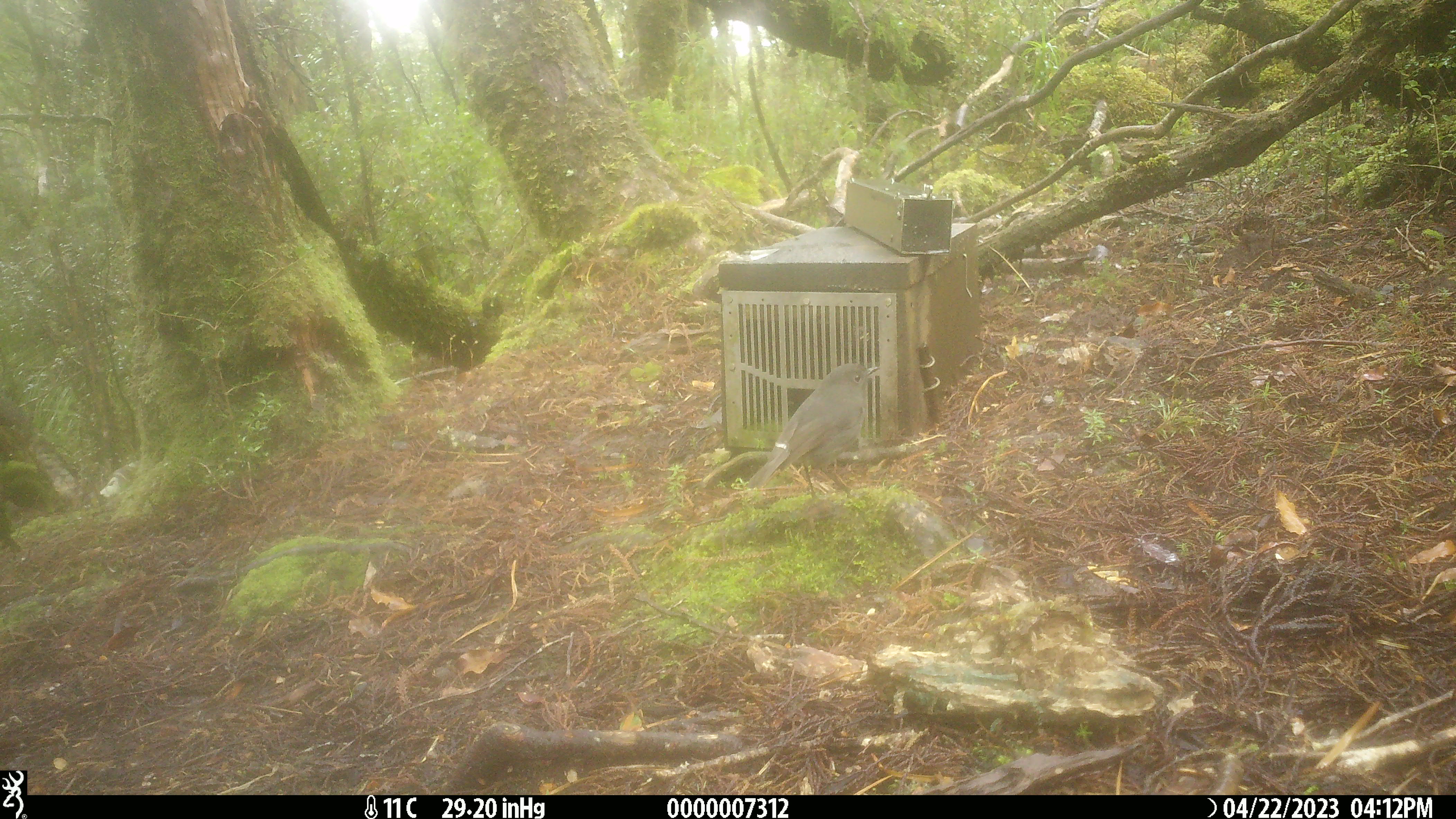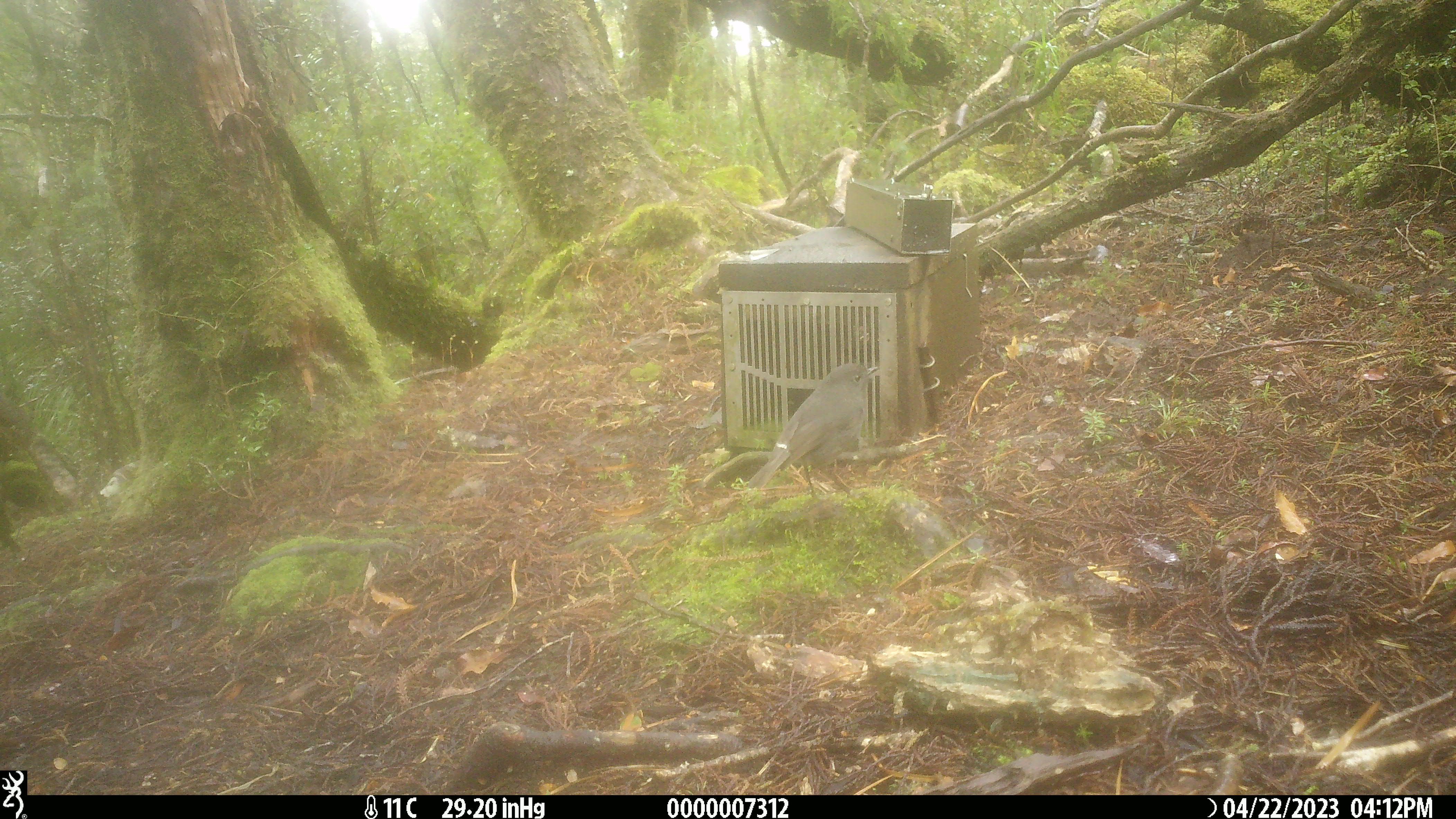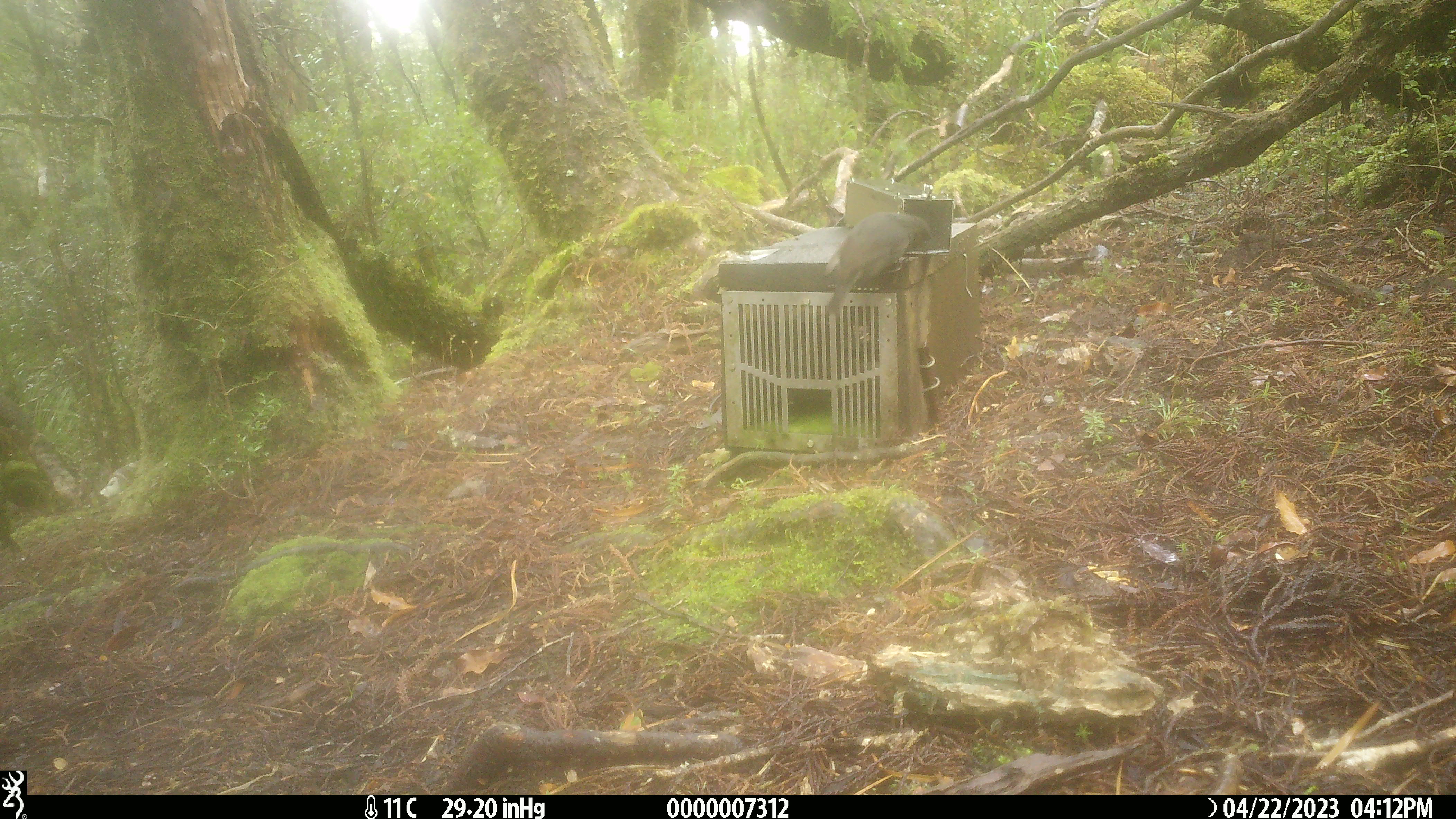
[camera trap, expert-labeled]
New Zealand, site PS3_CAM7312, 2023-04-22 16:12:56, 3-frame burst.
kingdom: Animalia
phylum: Chordata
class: Aves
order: Passeriformes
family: Petroicidae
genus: Petroica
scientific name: Petroica australis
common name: new zealand robin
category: robin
Robin (new zealand robin) (Petroica australis).